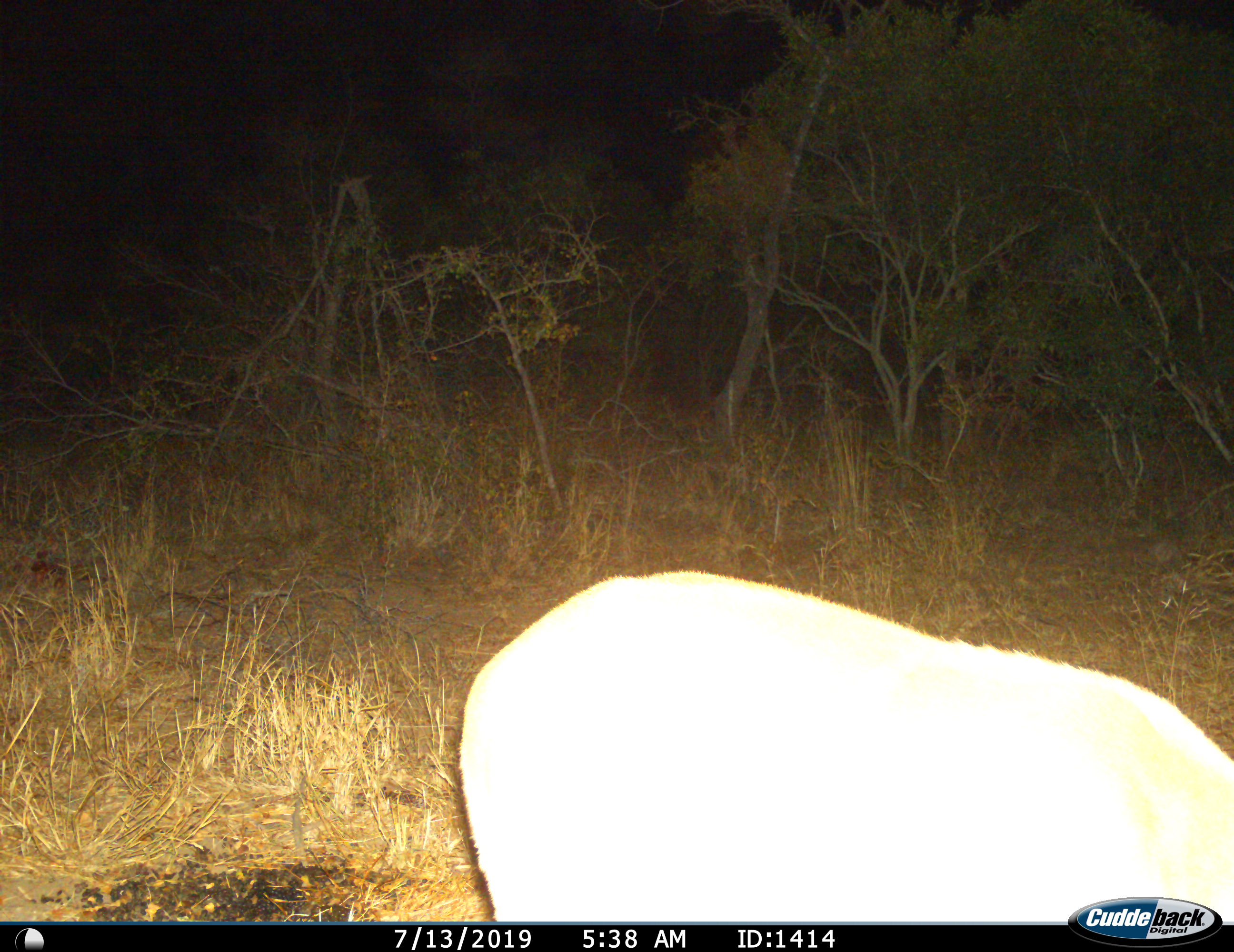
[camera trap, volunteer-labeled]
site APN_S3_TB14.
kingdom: Animalia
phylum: Chordata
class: Mammalia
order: Artiodactyla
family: Bovidae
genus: Aepyceros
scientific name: Aepyceros melampus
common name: impala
Impala (Aepyceros melampus), count 1. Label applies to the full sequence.